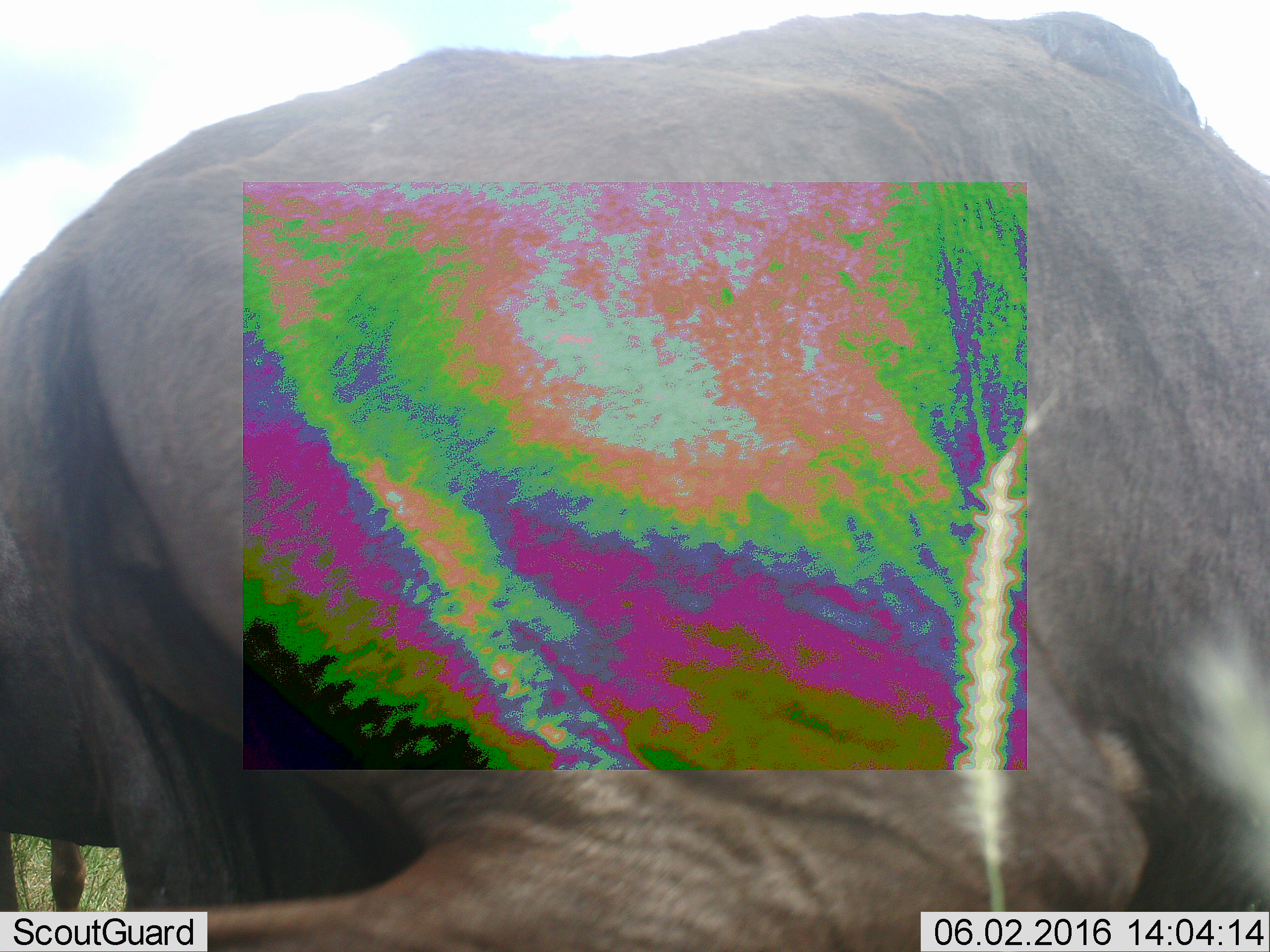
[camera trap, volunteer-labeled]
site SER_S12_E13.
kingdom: Animalia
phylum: Chordata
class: Mammalia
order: Artiodactyla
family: Bovidae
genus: Connochaetes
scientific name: Connochaetes taurinus taurinus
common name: blue wildebeest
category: wildebeestblue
Wildebeestblue (blue wildebeest) (Connochaetes taurinus taurinus), count 4. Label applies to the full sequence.